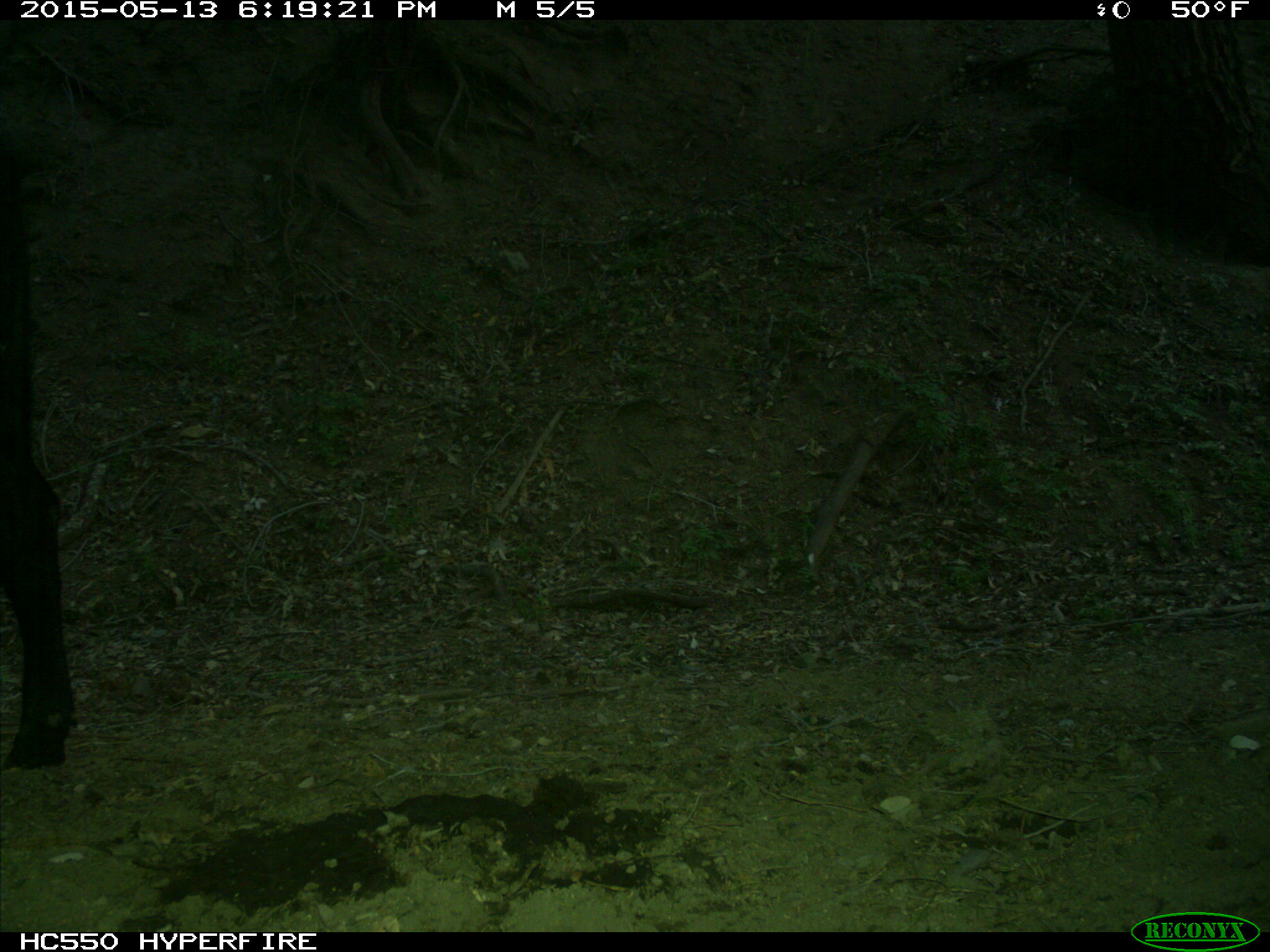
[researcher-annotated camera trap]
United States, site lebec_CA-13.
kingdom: Animalia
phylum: Chordata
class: Mammalia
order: Artiodactyla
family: Bovidae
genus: Bos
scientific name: Bos taurus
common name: domestic cow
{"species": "Bos taurus (domestic cow)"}